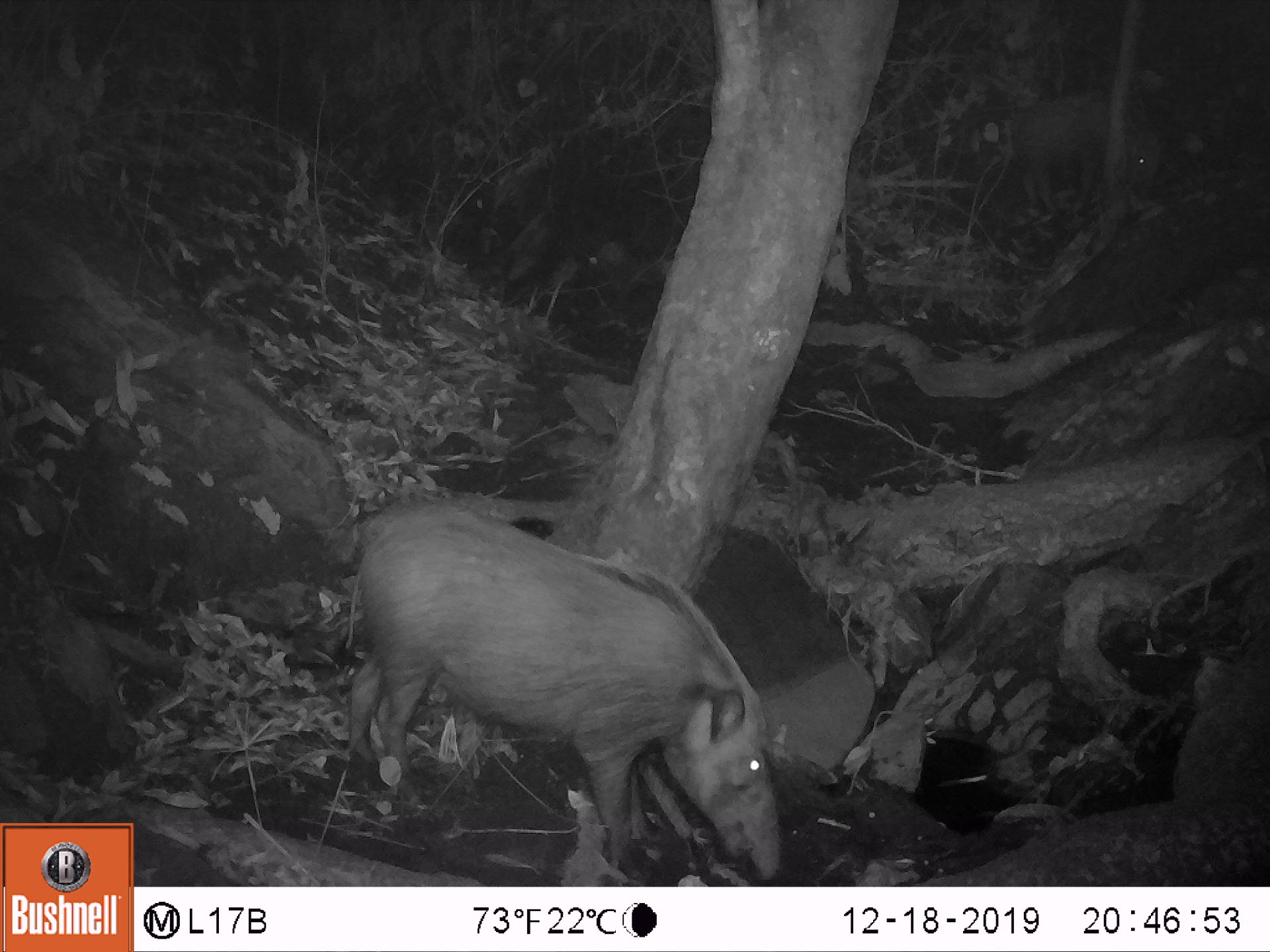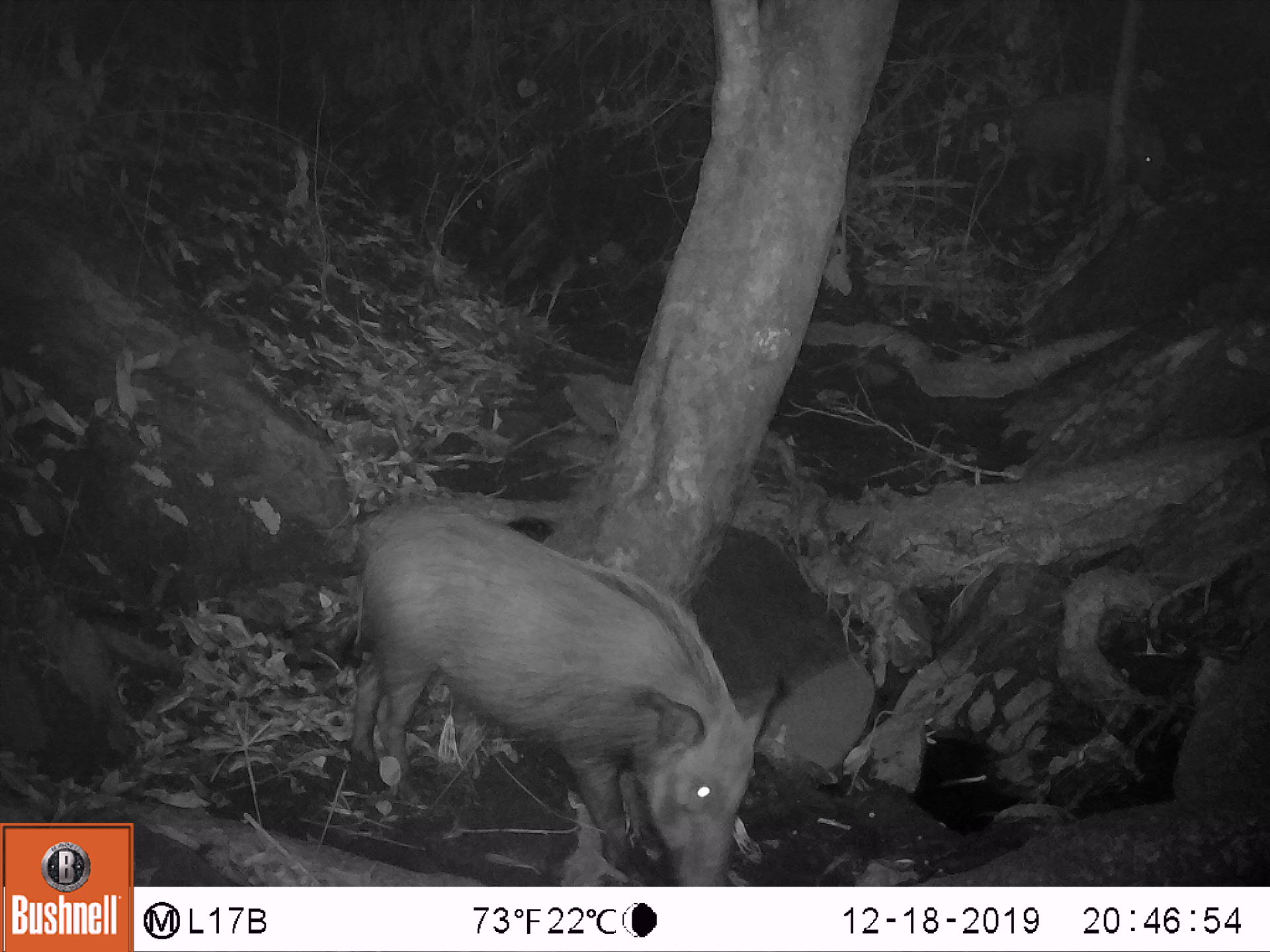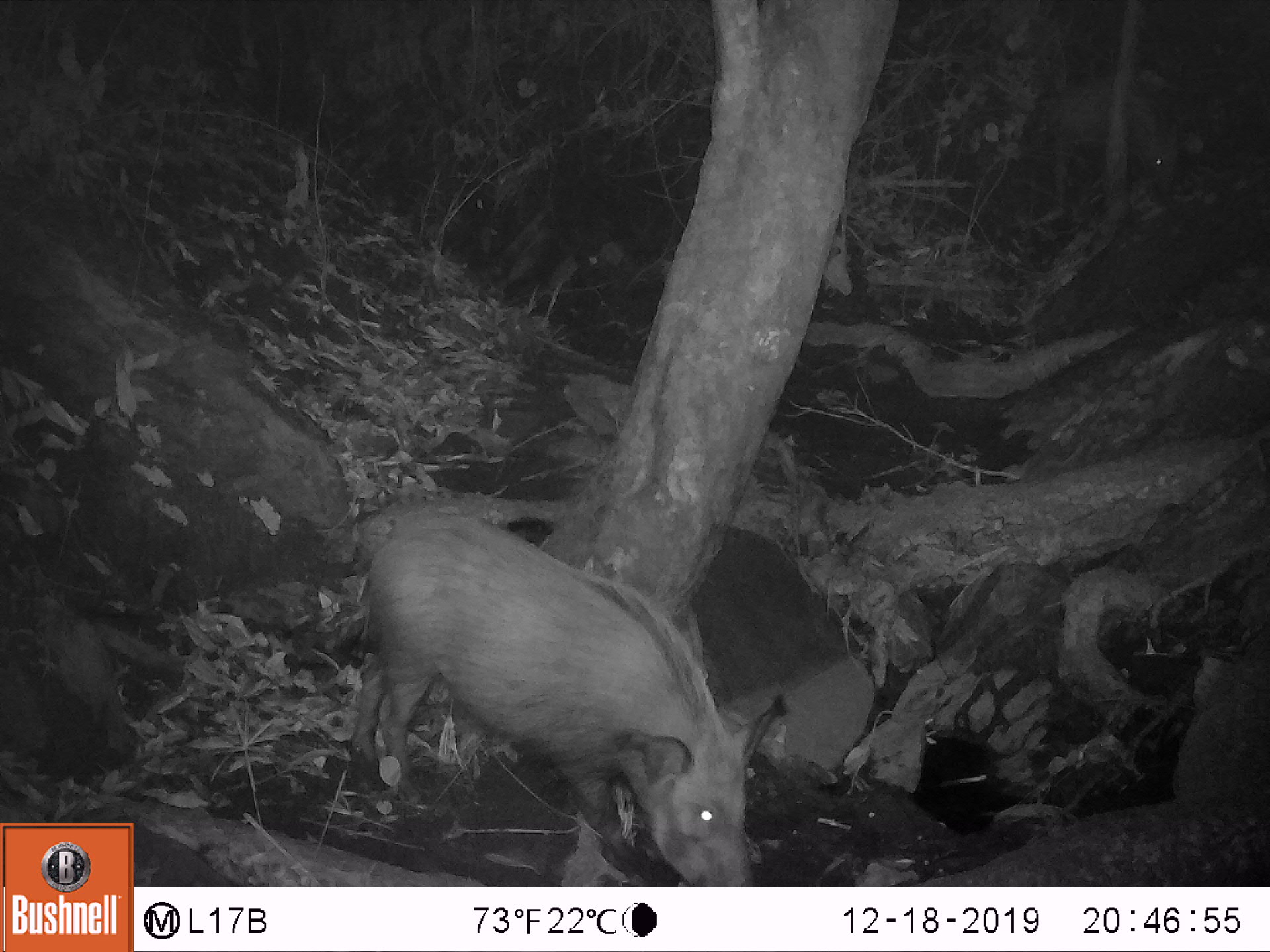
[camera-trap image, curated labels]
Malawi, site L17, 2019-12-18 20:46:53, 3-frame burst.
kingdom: Animalia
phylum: Chordata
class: Mammalia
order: Artiodactyla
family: Suidae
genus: Potamochoerus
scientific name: Potamochoerus larvatus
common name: bushpig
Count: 2.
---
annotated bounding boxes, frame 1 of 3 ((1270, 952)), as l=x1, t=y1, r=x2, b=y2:
bushpig: l=344, t=495, r=787, b=876; l=1005, t=87, r=1165, b=214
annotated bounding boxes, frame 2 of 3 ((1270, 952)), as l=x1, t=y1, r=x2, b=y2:
bushpig: l=355, t=488, r=787, b=879; l=1009, t=88, r=1170, b=212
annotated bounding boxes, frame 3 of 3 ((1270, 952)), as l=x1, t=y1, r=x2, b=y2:
bushpig: l=349, t=492, r=795, b=876; l=1042, t=72, r=1194, b=209